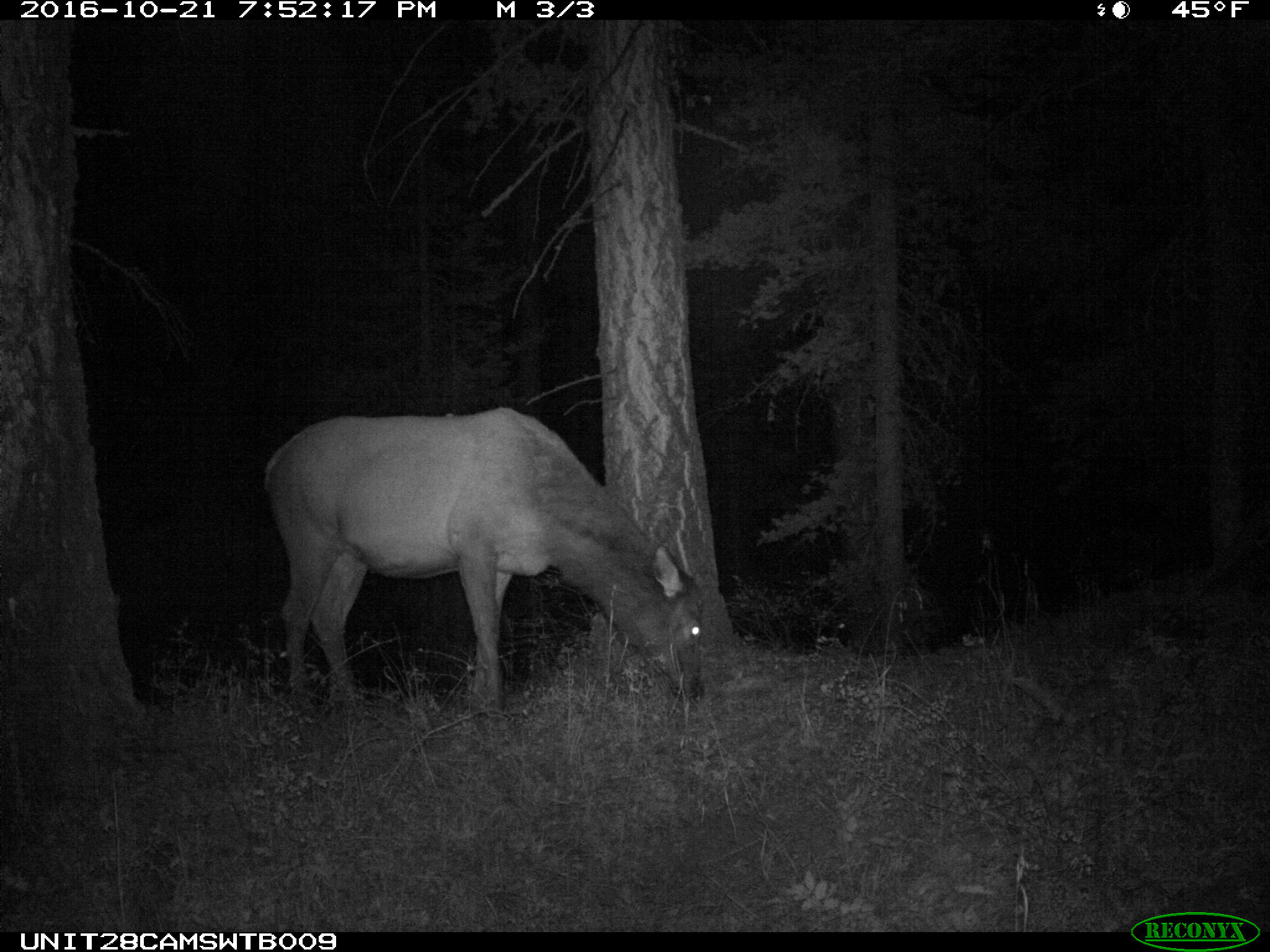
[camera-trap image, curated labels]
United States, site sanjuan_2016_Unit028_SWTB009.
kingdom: Animalia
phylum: Chordata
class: Mammalia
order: Artiodactyla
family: Cervidae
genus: Cervus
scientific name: Cervus elaphus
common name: red deer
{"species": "Cervus elaphus (red deer)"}